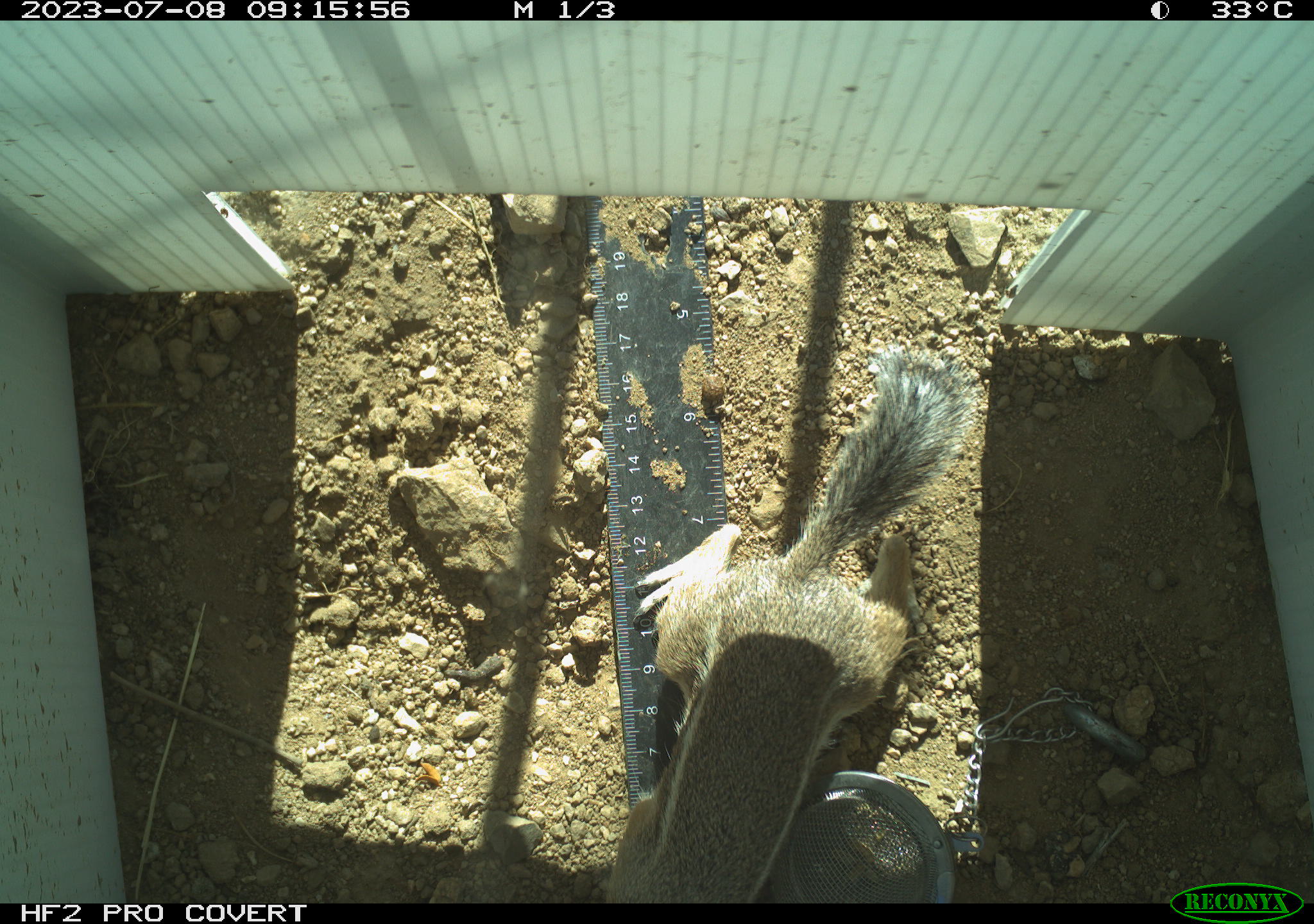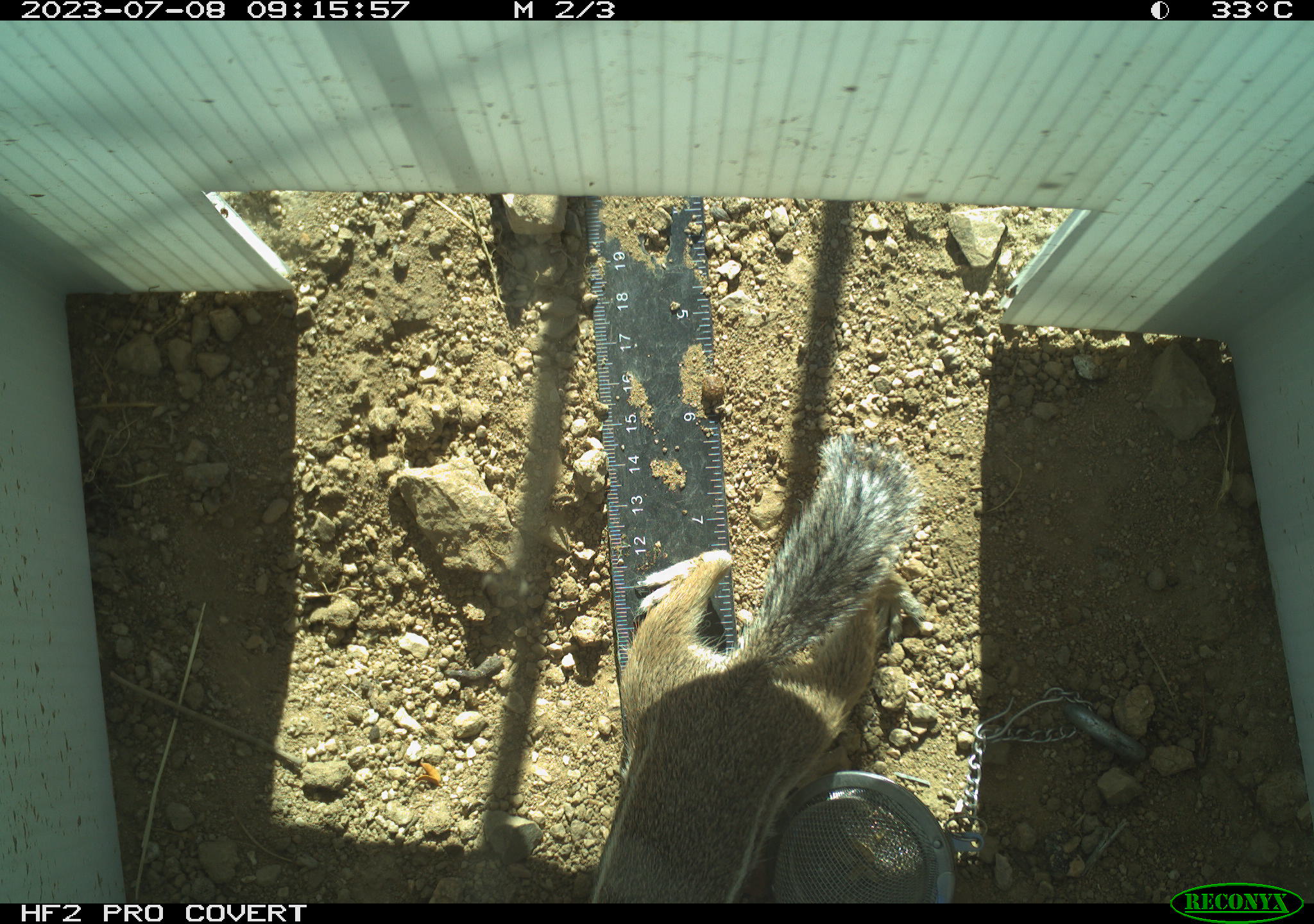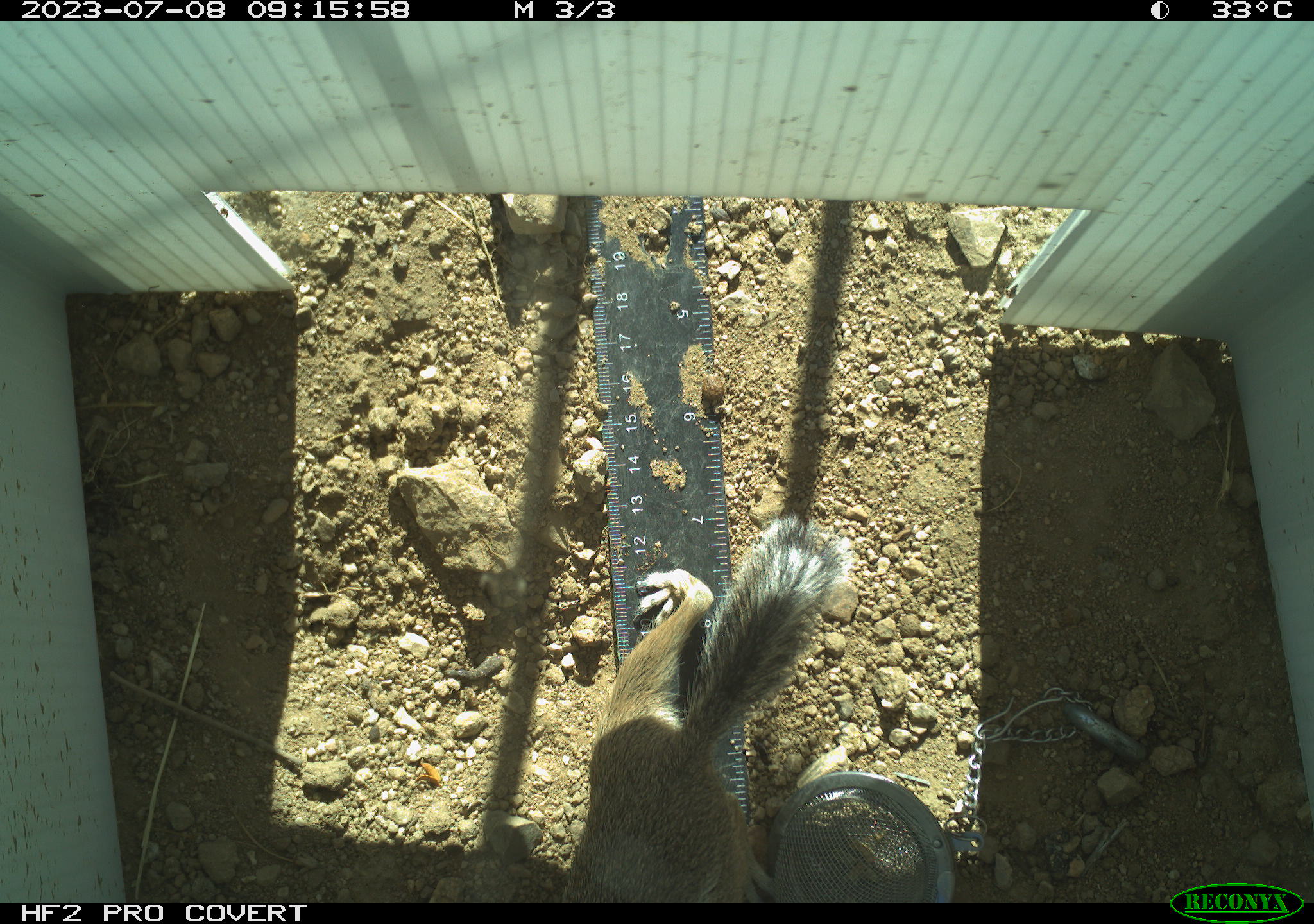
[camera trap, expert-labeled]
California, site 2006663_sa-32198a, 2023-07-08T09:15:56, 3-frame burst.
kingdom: Animalia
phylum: Chordata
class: Mammalia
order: Rodentia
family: Sciuridae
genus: Ammospermophilus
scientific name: Ammospermophilus leucurus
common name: white-tailed antelope squirrel